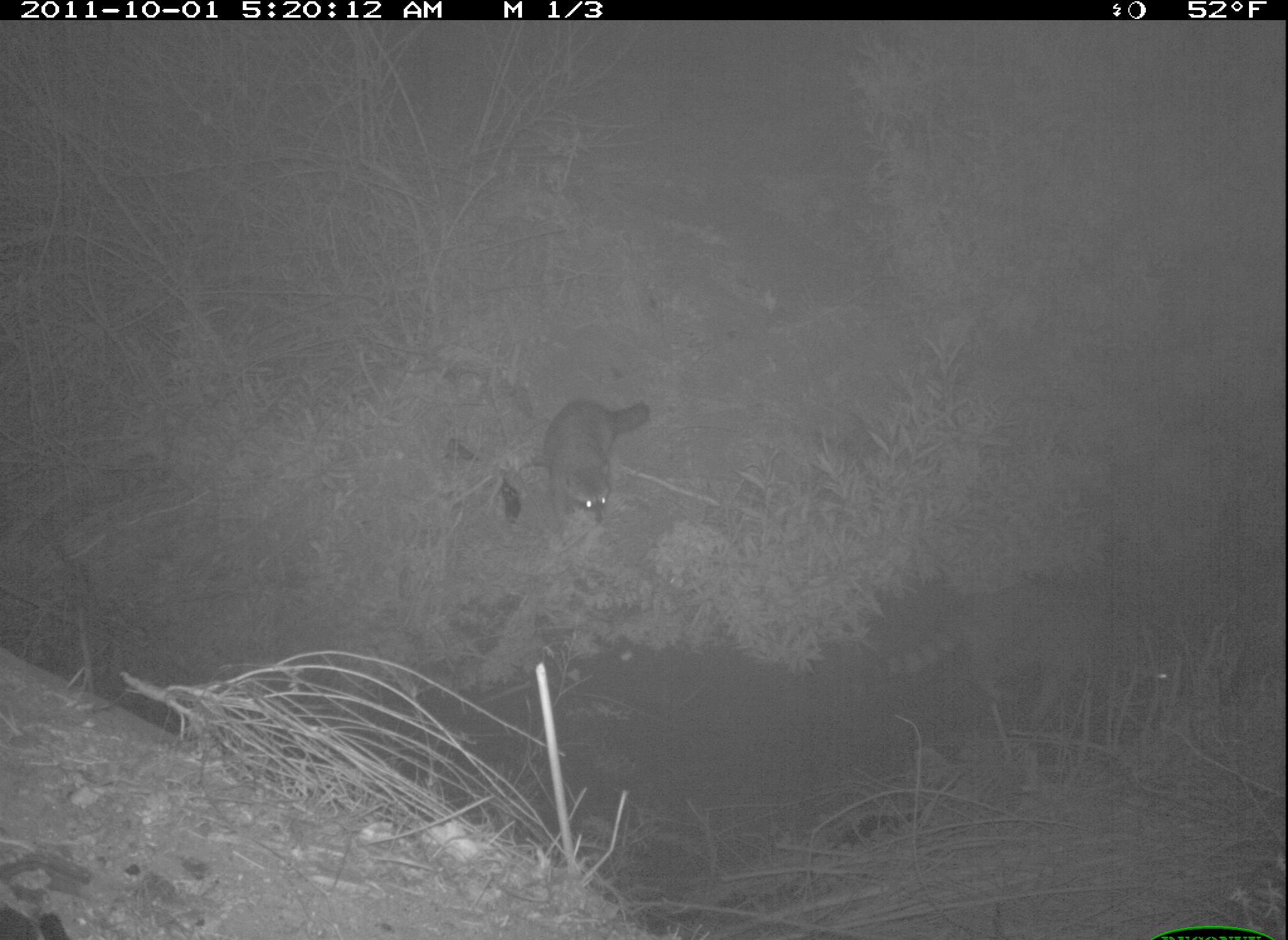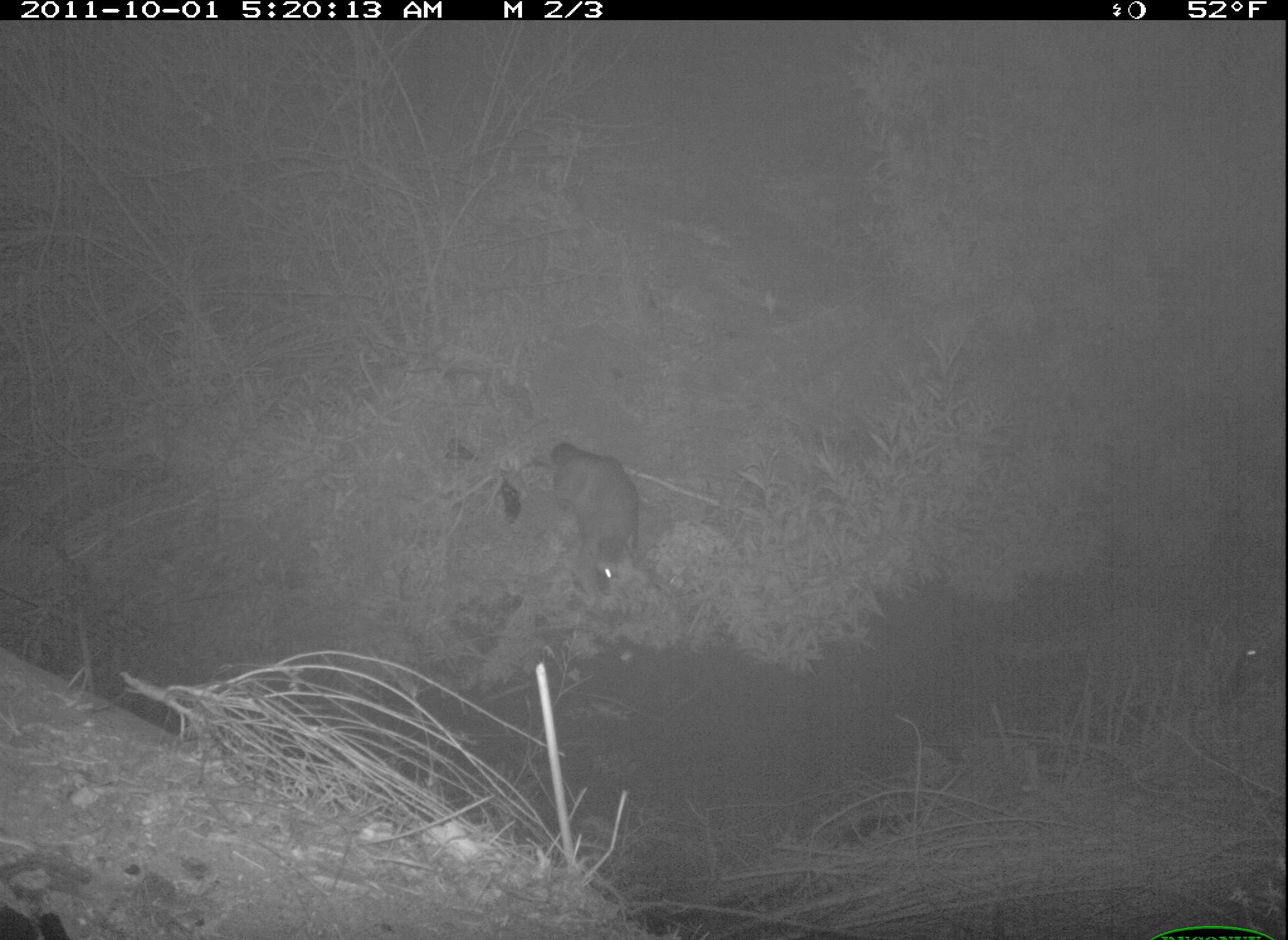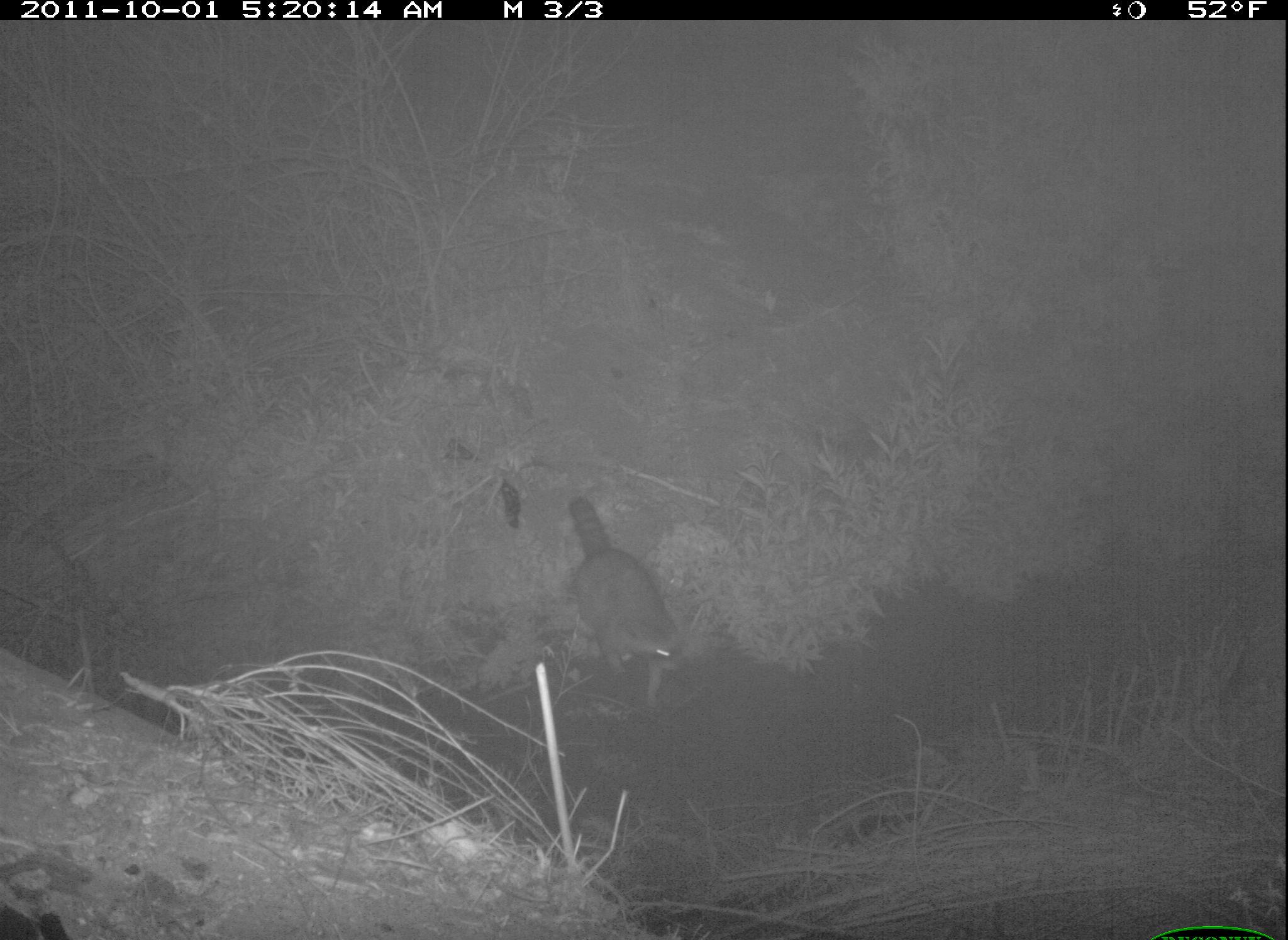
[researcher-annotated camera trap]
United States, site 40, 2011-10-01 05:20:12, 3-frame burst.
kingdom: Animalia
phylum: Chordata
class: Mammalia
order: Carnivora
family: Procyonidae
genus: Procyon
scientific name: Procyon lotor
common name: raccoon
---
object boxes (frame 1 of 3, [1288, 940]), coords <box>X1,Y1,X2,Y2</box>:
raccoon: <box>509,385,676,536</box>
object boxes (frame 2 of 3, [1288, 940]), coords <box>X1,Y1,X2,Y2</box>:
raccoon: <box>520,419,684,662</box>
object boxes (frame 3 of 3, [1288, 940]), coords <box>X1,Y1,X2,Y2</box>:
raccoon: <box>514,469,705,702</box>